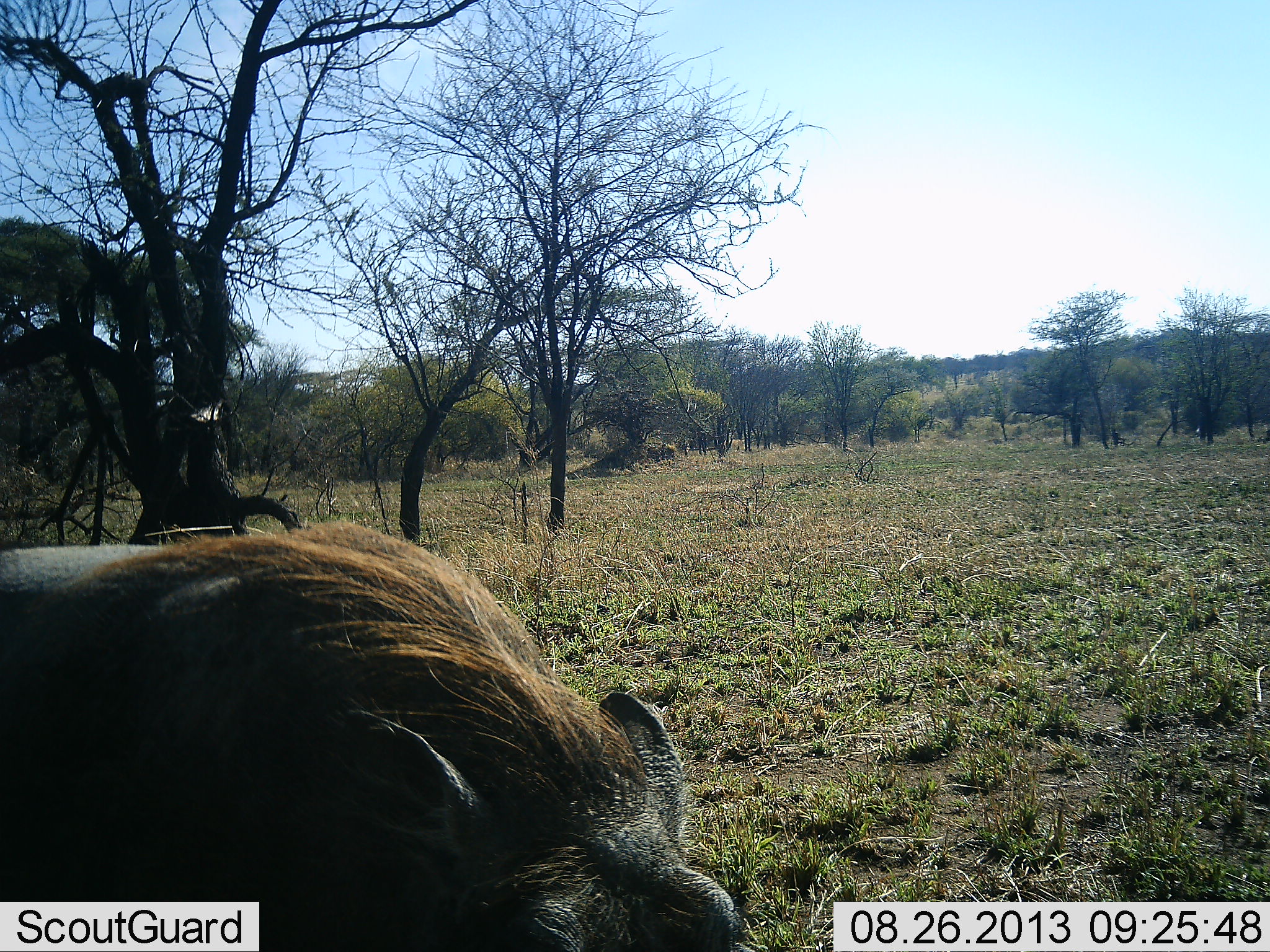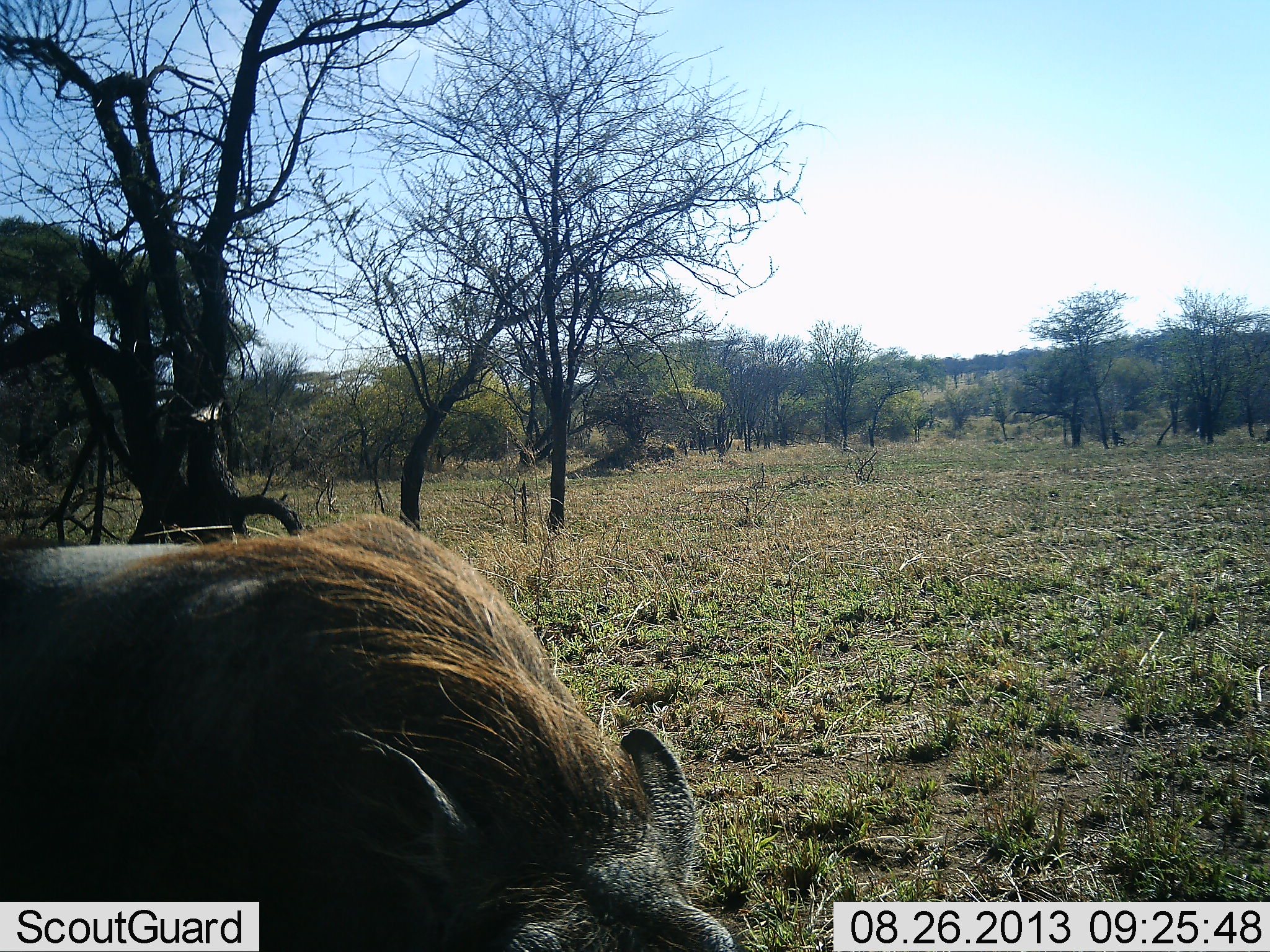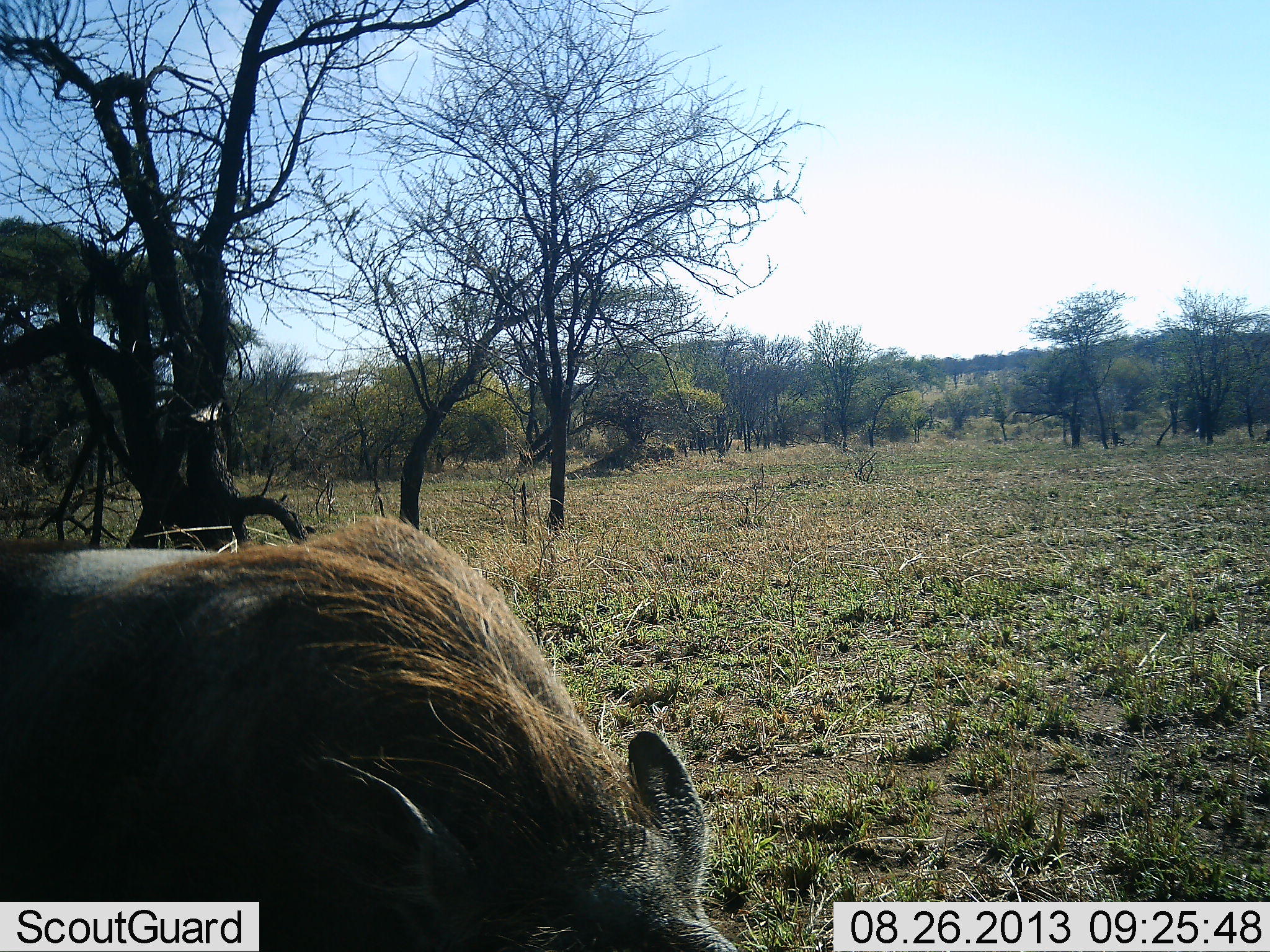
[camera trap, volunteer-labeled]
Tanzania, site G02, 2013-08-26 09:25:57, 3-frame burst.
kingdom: Animalia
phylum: Chordata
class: Mammalia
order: Artiodactyla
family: Suidae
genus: Phacochoerus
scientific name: Phacochoerus africanus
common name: warthog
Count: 1.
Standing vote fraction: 76%.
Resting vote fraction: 0%.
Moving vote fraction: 0%.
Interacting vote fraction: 0%.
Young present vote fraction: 0%.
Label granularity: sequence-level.